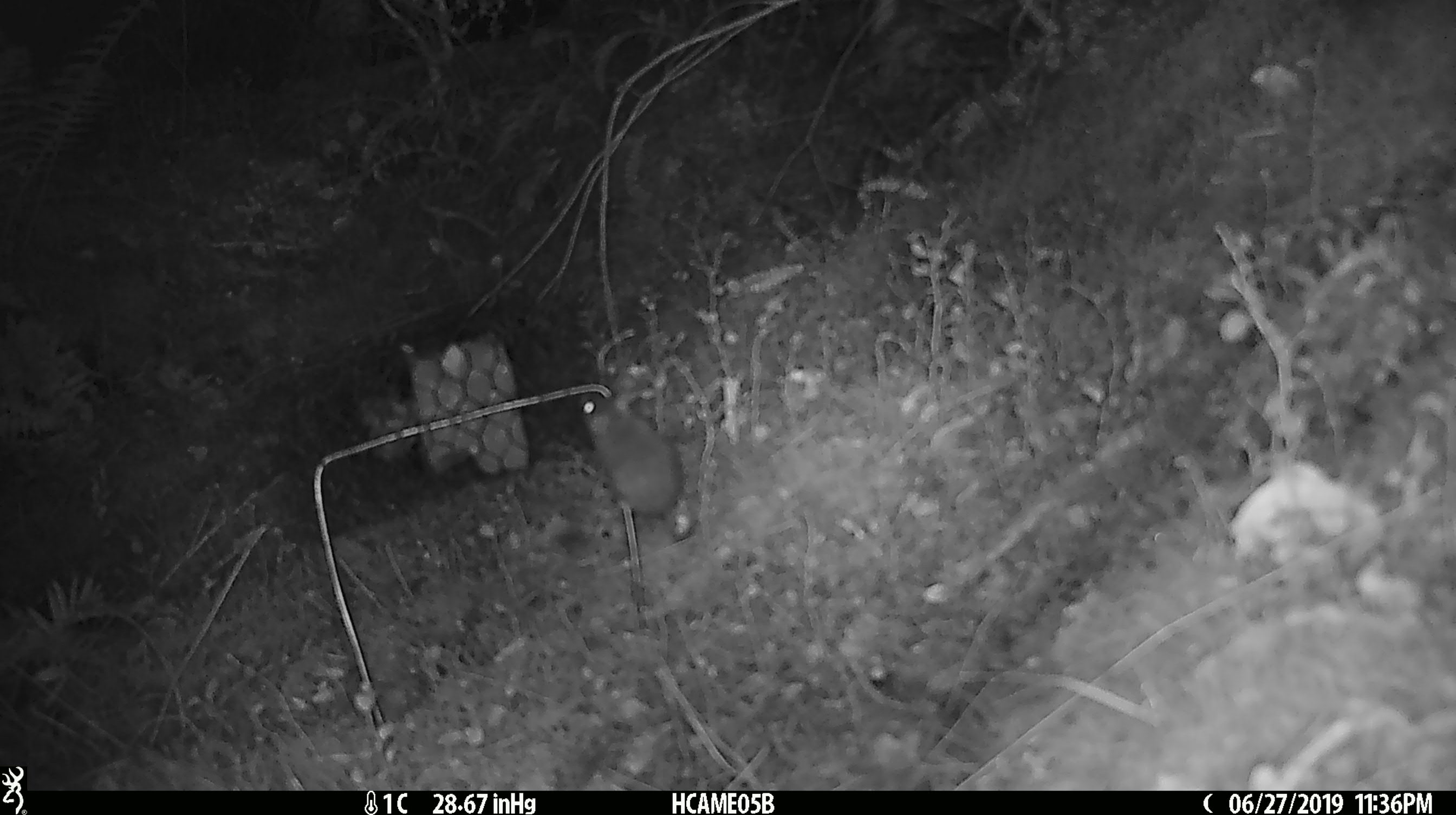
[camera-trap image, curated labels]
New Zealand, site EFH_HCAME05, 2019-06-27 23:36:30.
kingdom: Animalia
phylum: Chordata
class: Mammalia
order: Rodentia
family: Muridae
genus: Mus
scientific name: Mus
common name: mouse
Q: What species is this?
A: Mouse (Mus).